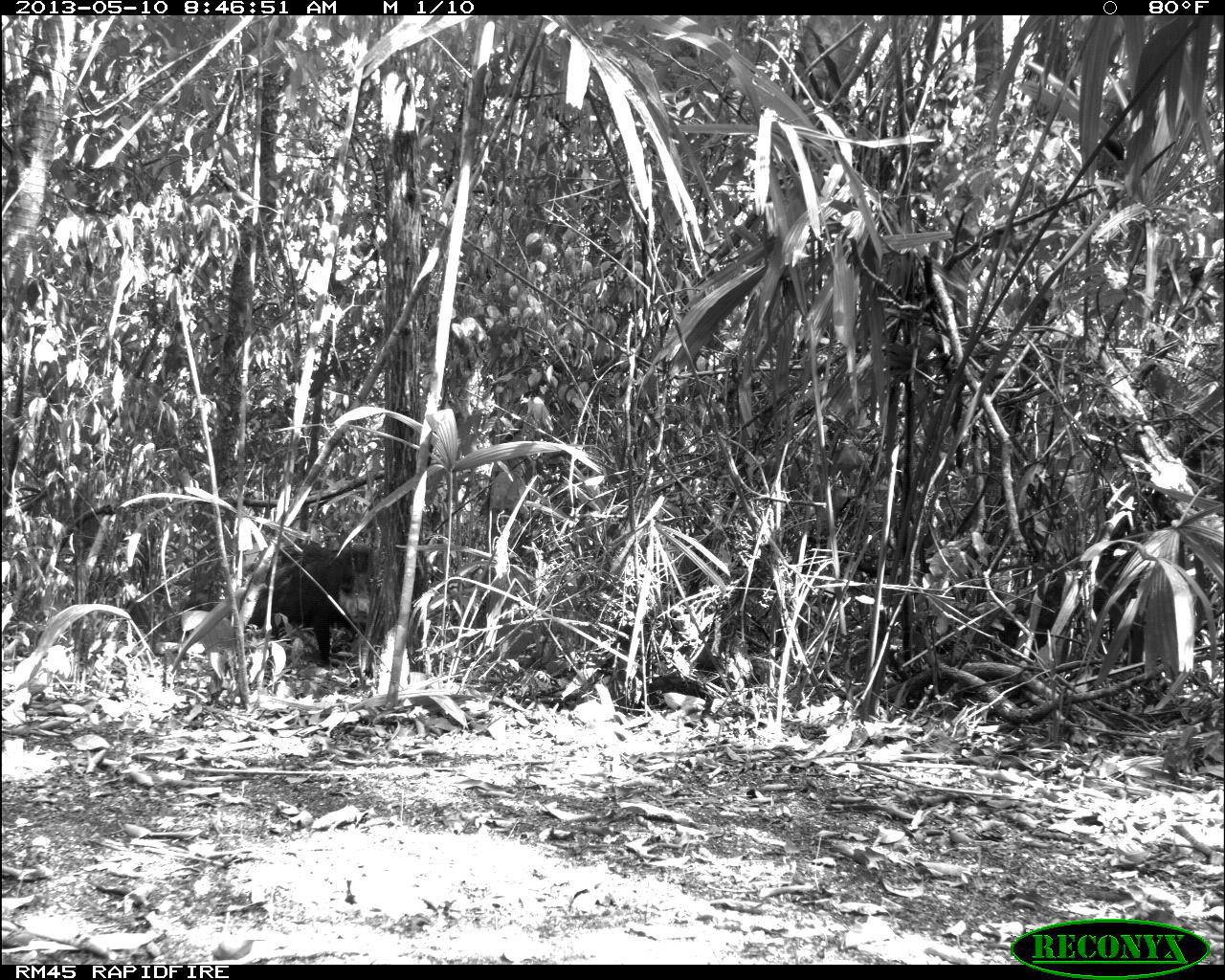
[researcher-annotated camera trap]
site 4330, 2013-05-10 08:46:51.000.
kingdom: Animalia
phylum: Chordata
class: Mammalia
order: Artiodactyla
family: Tayassuidae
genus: Tayassu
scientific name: Tayassu pecari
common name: white-lipped peccary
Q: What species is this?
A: Tayassu pecari (white-lipped peccary).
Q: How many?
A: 3.